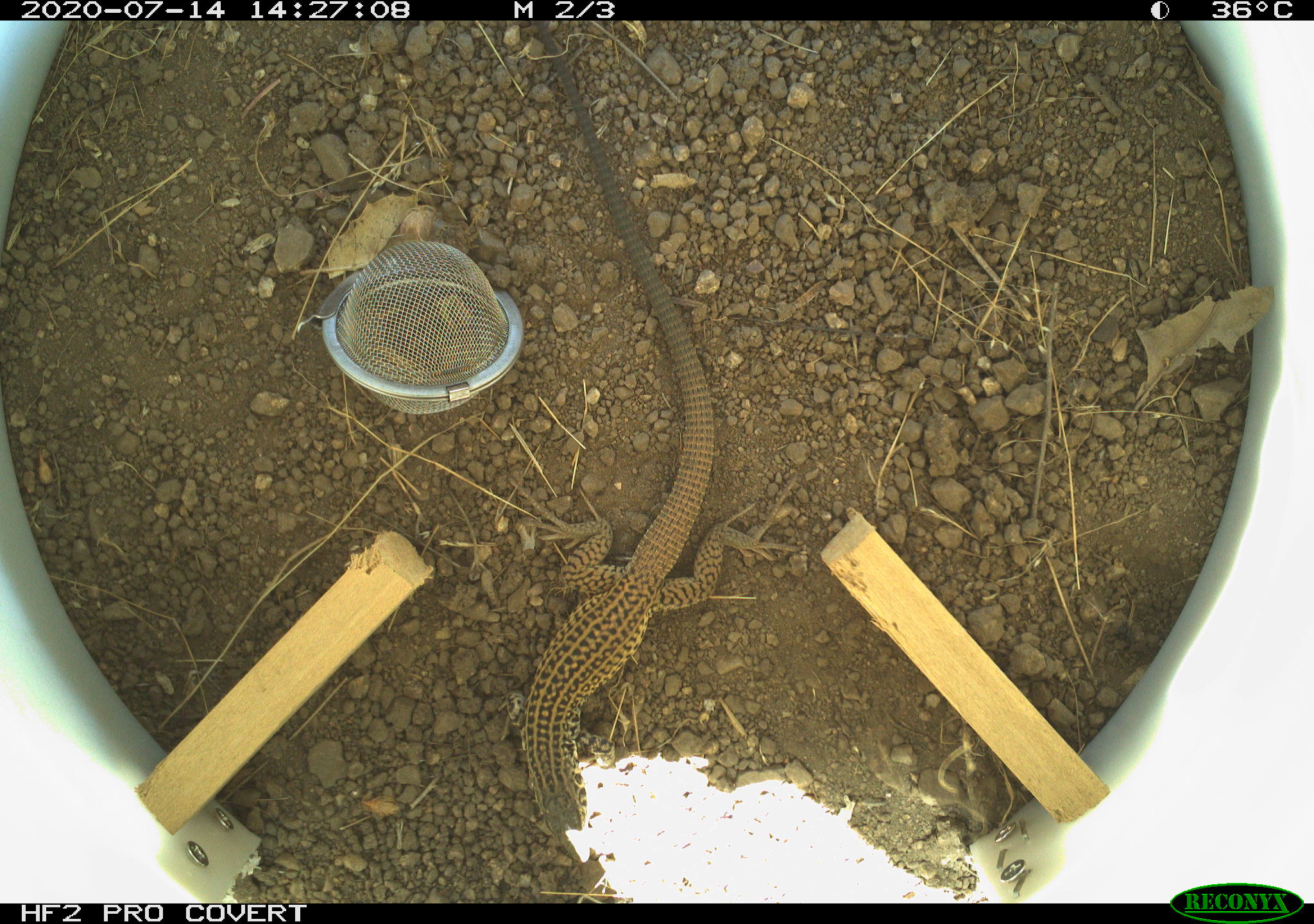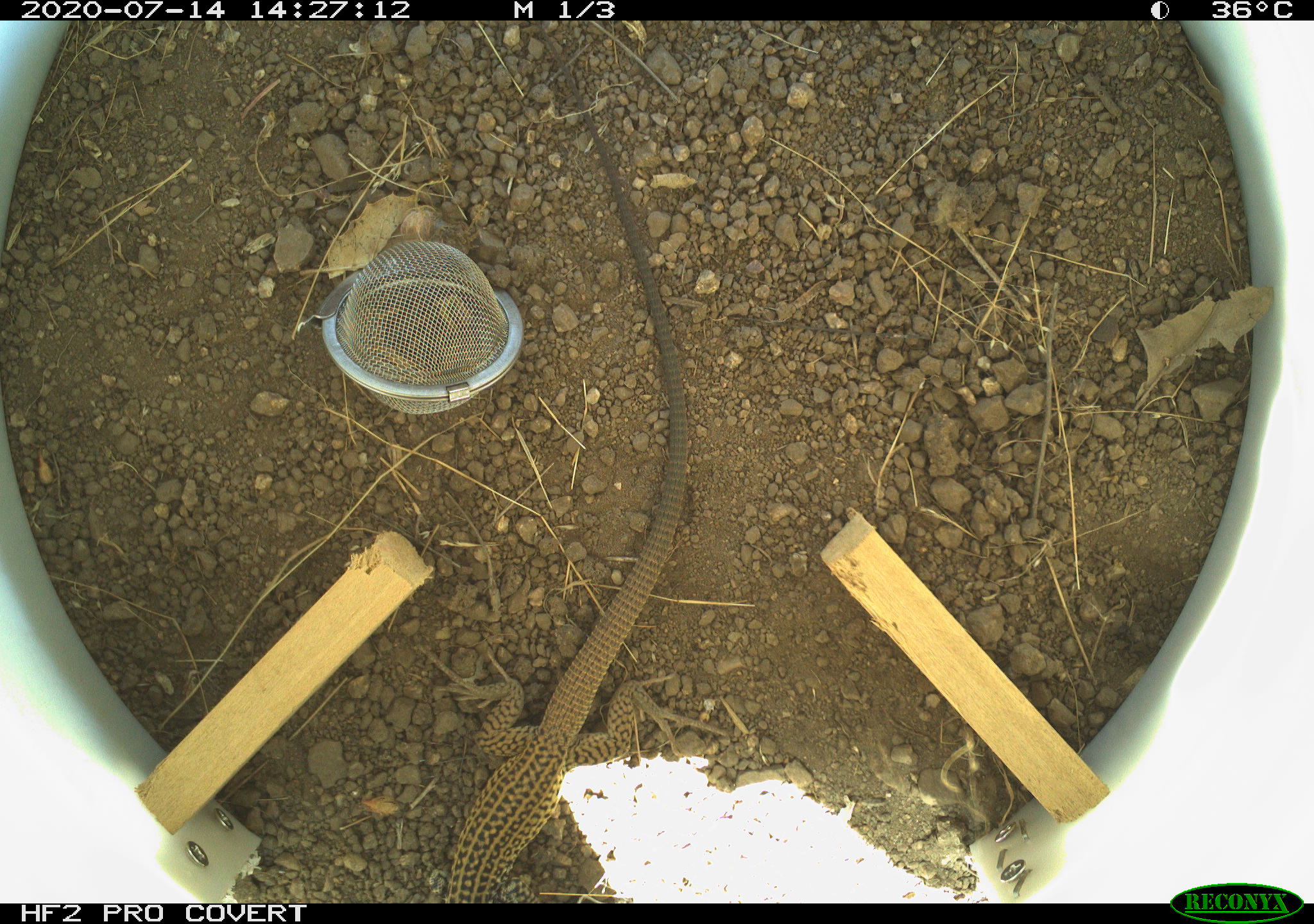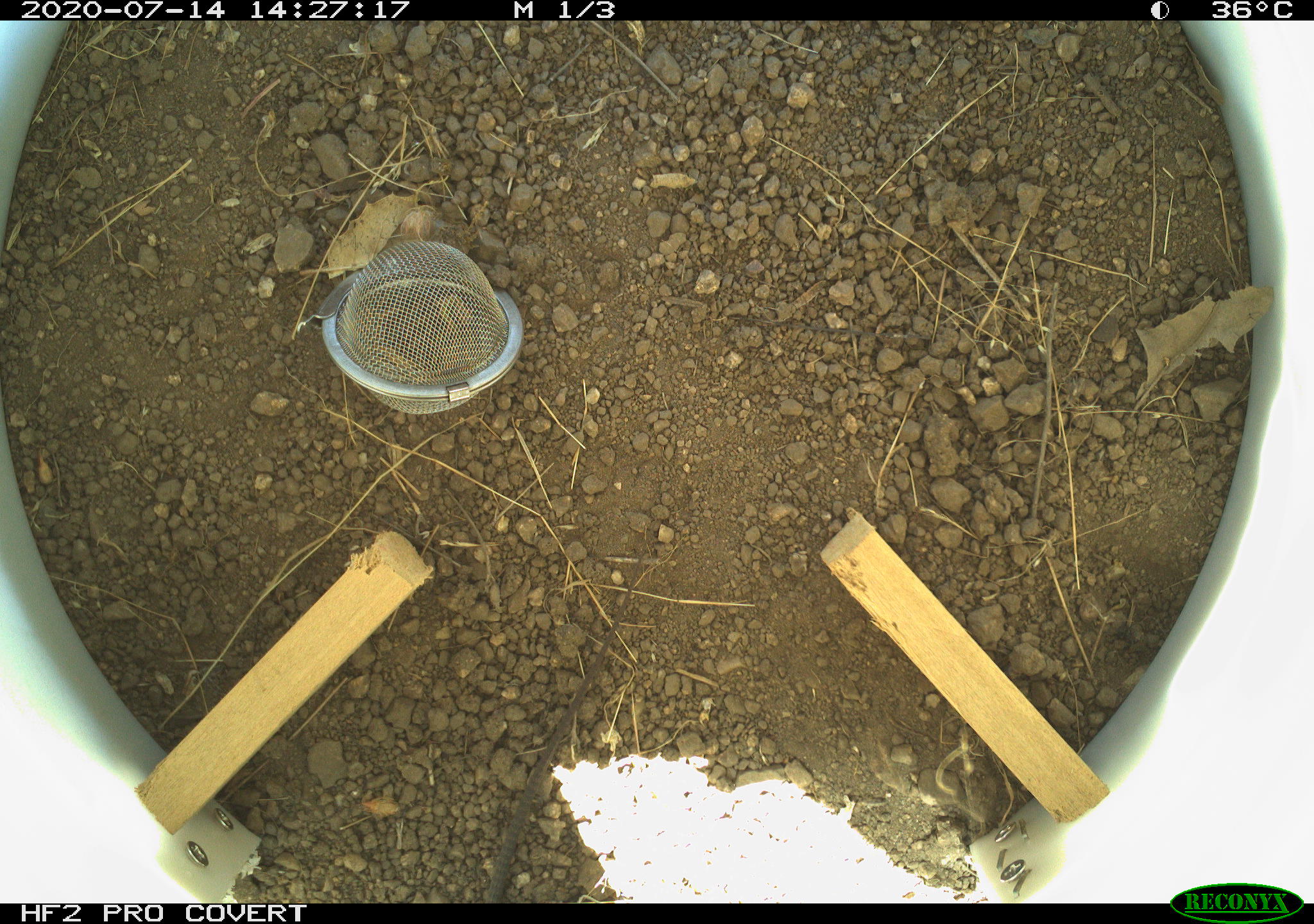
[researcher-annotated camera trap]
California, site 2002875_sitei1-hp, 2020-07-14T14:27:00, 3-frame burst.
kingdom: Animalia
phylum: Chordata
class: Reptilia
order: Squamata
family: Teiidae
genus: Aspidoscelis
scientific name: Aspidoscelis tigris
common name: western whiptail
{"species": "western whiptail (Aspidoscelis tigris)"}